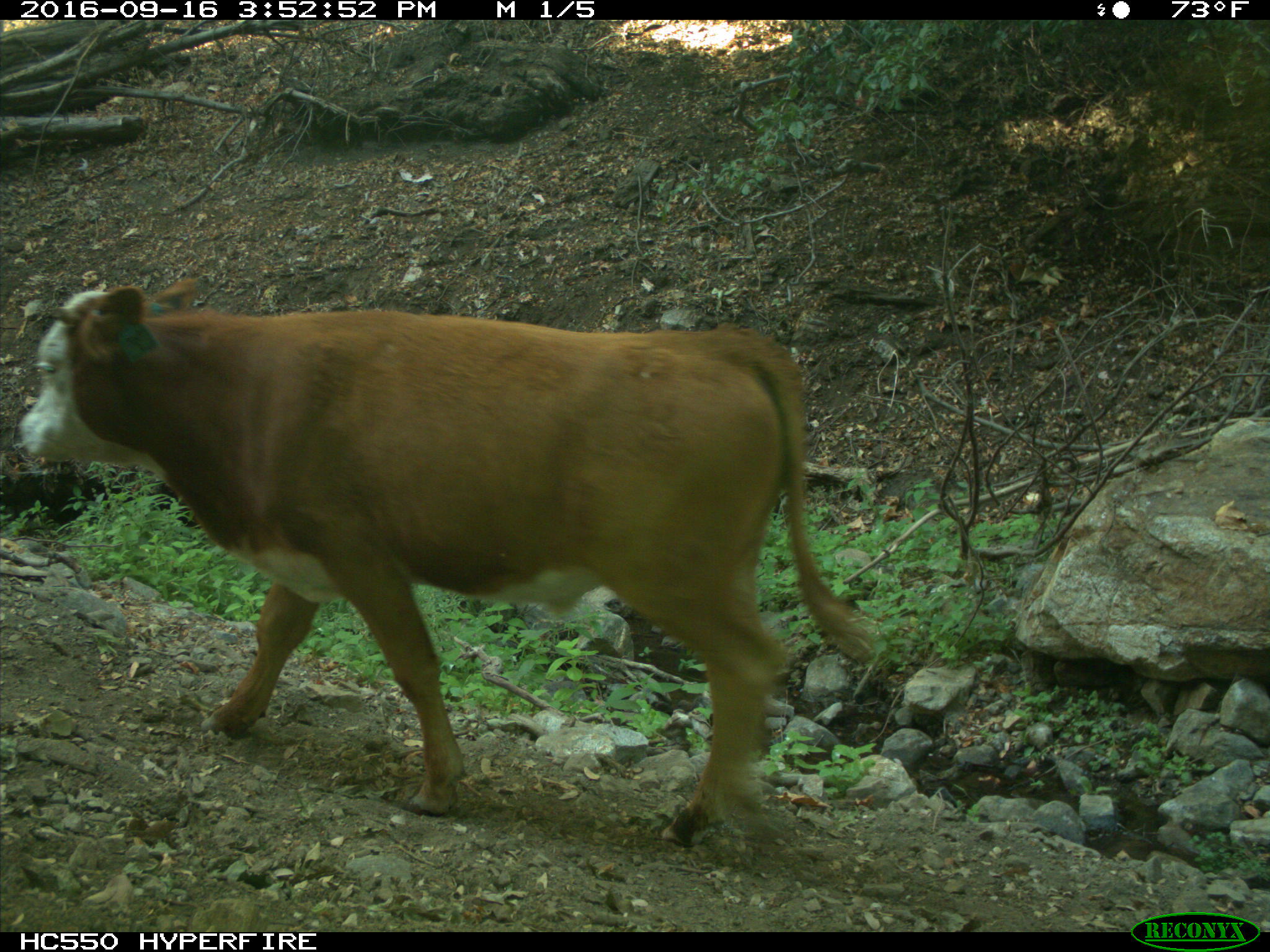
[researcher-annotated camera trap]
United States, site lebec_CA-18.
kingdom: Animalia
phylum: Chordata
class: Mammalia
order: Artiodactyla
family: Bovidae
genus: Bos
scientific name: Bos taurus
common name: domestic cow